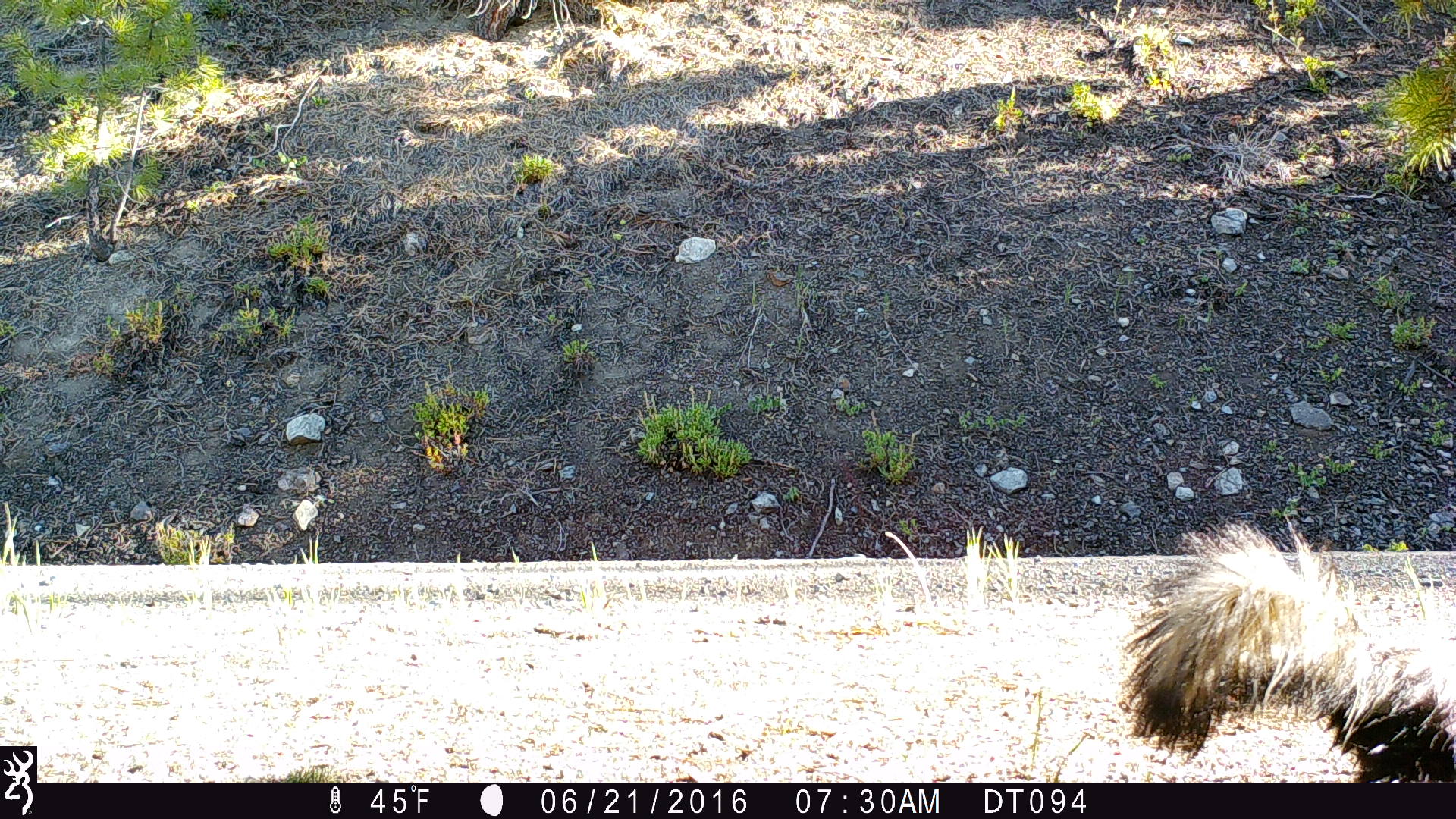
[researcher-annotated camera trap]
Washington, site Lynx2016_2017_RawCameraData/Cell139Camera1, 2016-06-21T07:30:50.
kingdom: Animalia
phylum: Chordata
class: Mammalia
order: Carnivora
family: Mephitidae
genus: Mephitis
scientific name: Mephitis mephitis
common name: striped skunk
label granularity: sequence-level